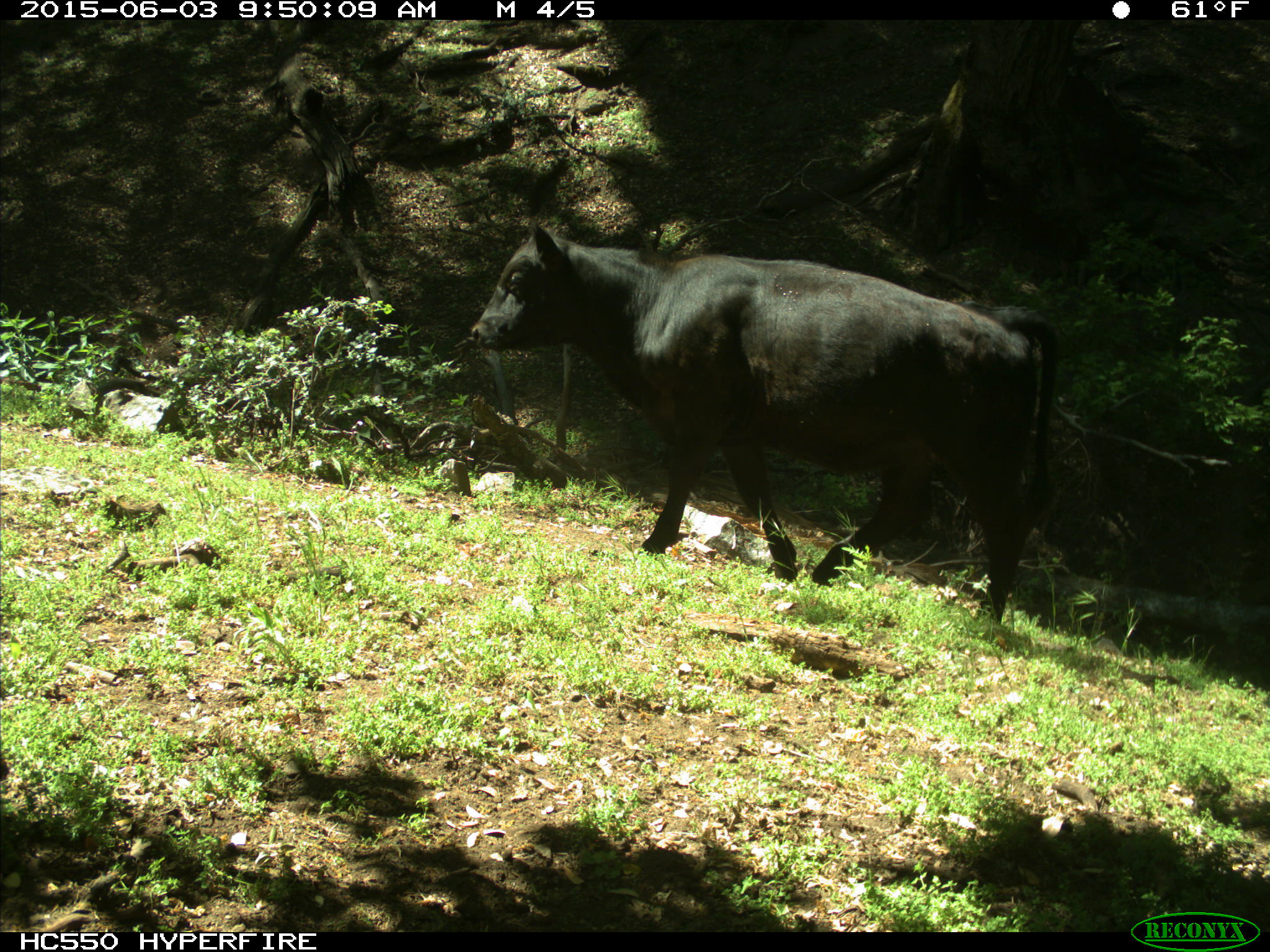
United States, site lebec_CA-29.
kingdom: Animalia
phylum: Chordata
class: Mammalia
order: Artiodactyla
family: Bovidae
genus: Bos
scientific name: Bos taurus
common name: domestic cow